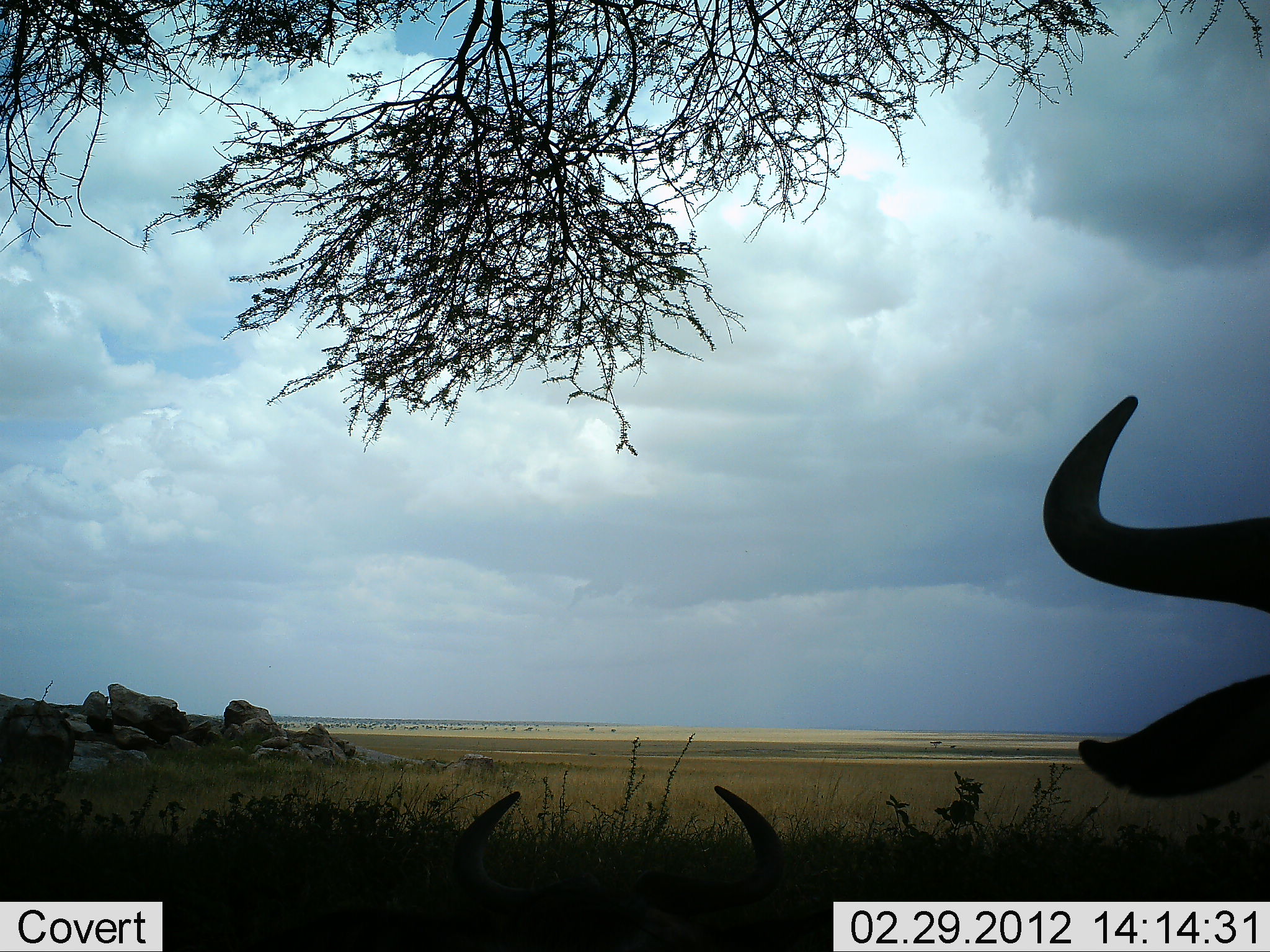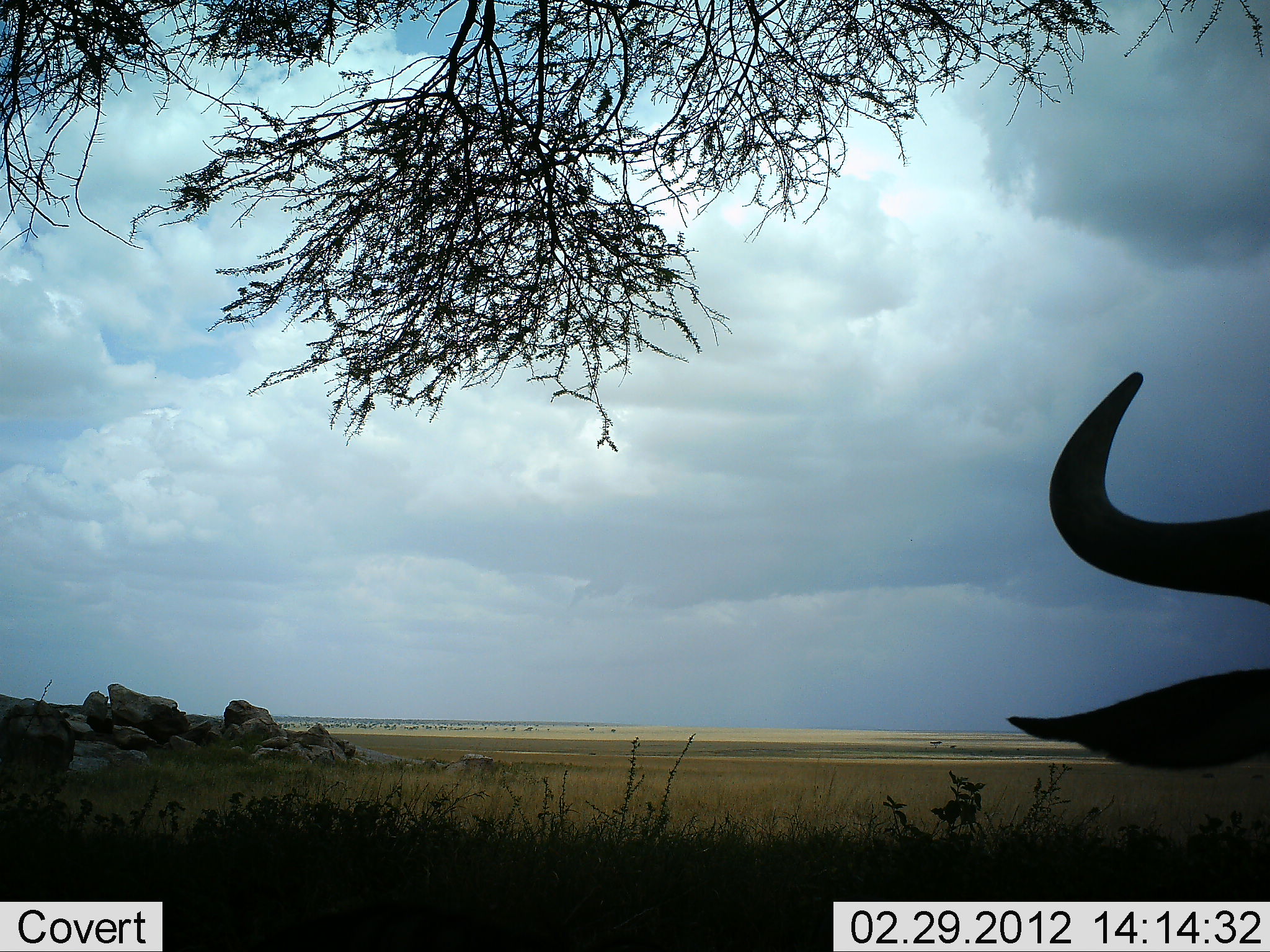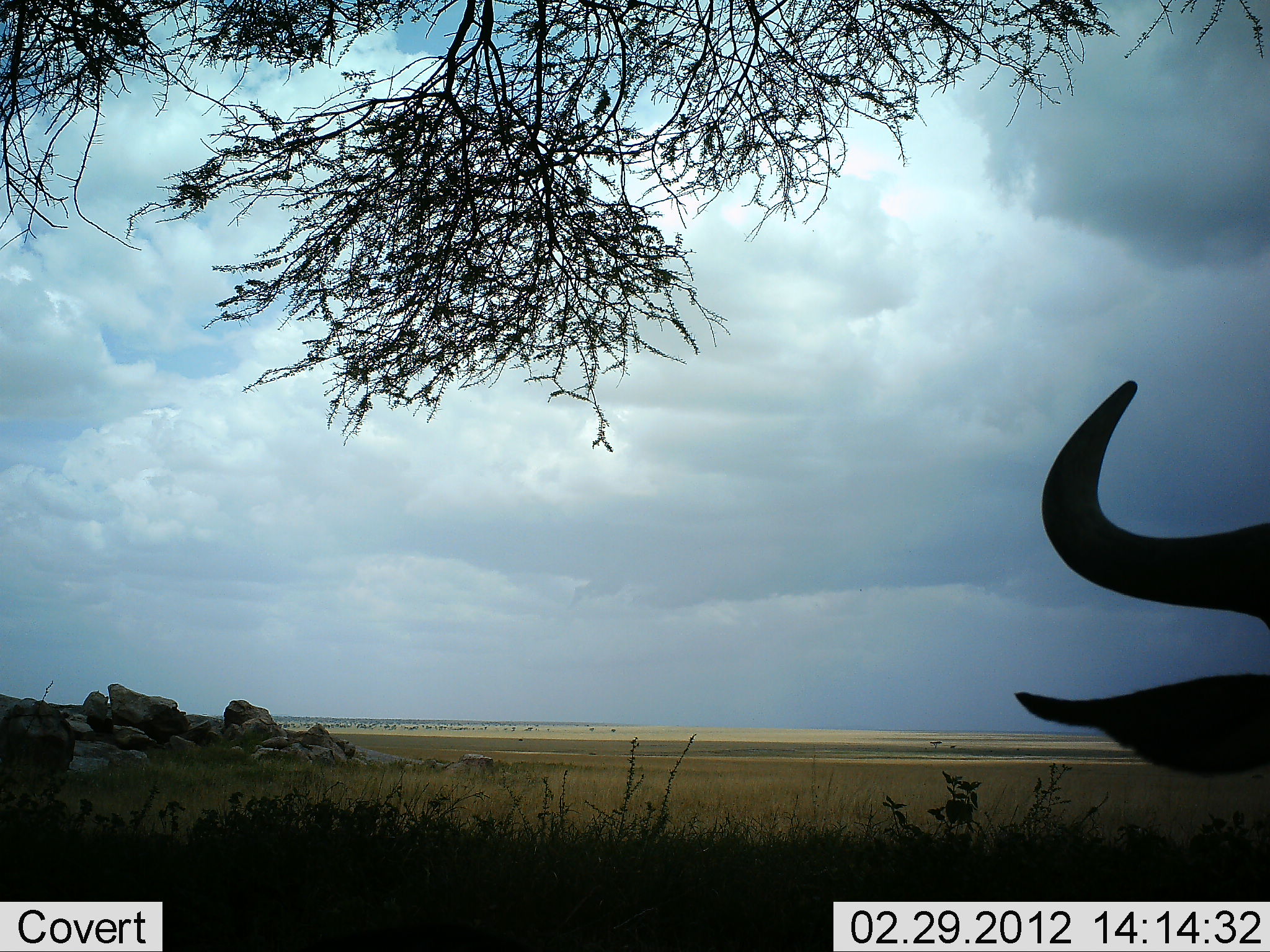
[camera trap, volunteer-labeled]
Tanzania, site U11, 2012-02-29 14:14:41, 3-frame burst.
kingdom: Animalia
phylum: Chordata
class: Mammalia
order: Artiodactyla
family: Bovidae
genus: Connochaetes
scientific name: Connochaetes taurinus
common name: blue wildebeest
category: wildebeest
Wildebeest (blue wildebeest) (Connochaetes taurinus), count 2. Behavior (volunteer vote fractions): standing 57%, resting 70%, moving 4%, interacting 0%. Young present (vote fraction): 0%. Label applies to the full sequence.